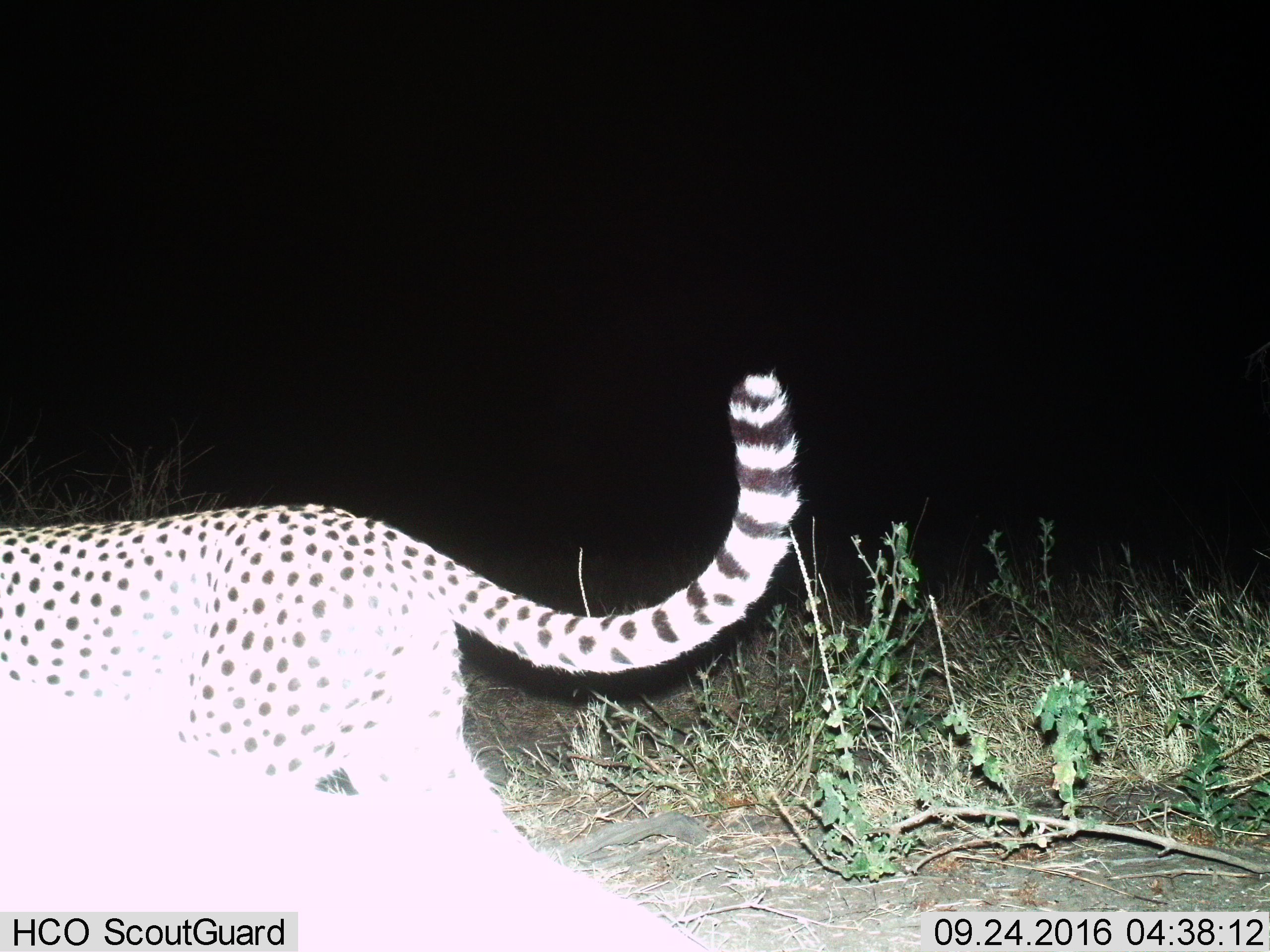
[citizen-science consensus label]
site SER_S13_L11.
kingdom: Animalia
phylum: Chordata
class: Mammalia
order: Carnivora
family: Felidae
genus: Acinonyx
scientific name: Acinonyx jubatus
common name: cheetah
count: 1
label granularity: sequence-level